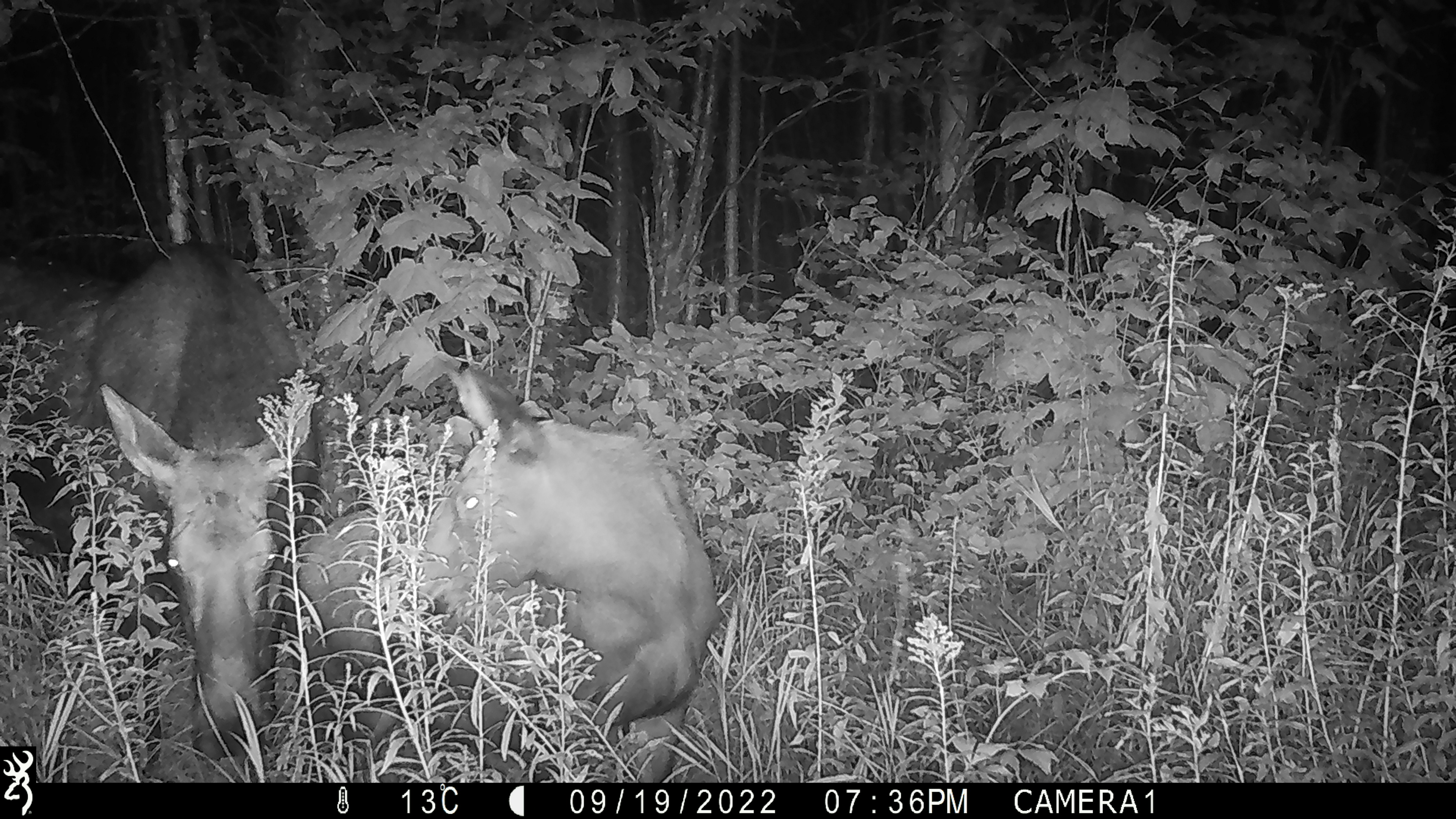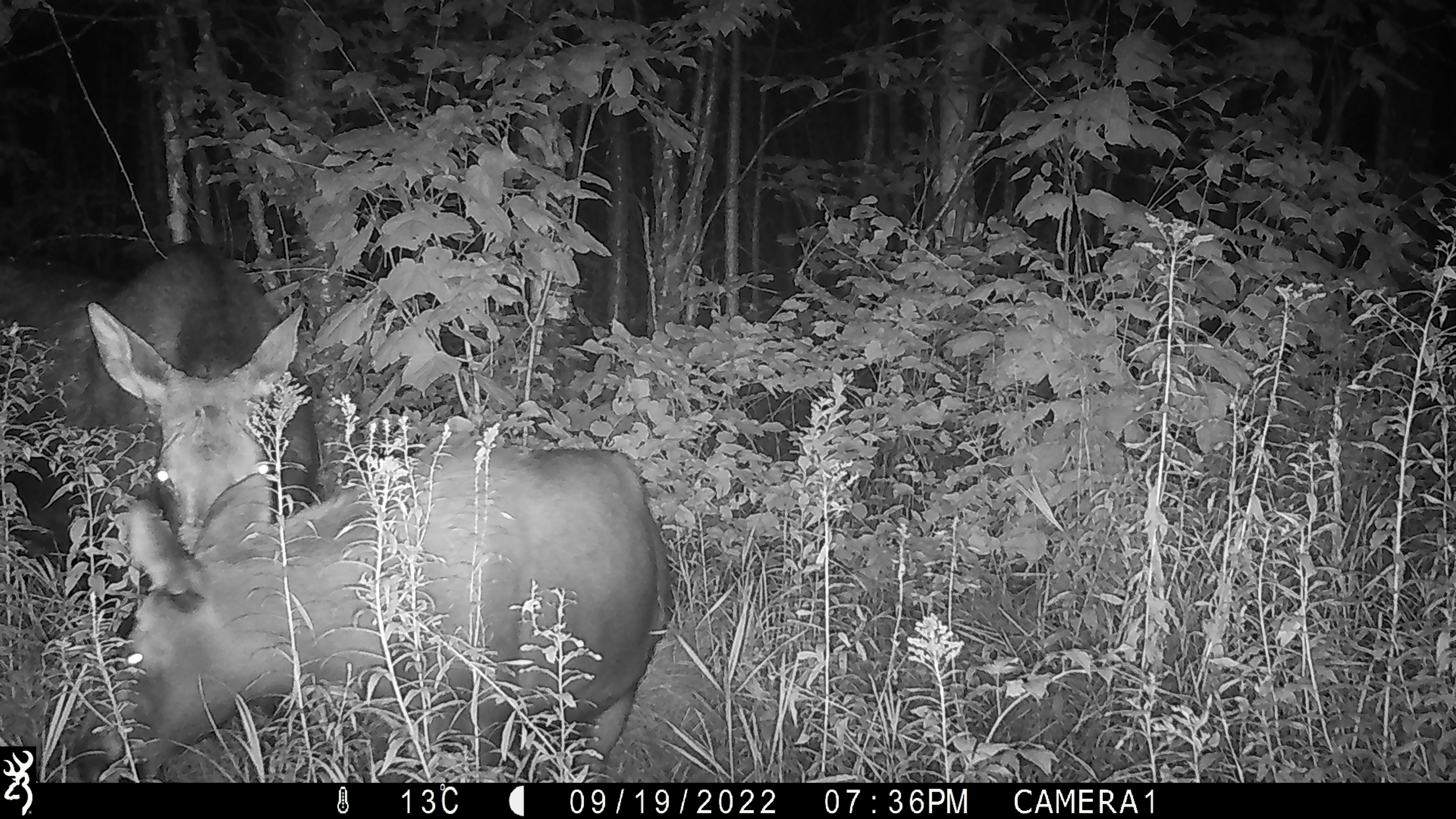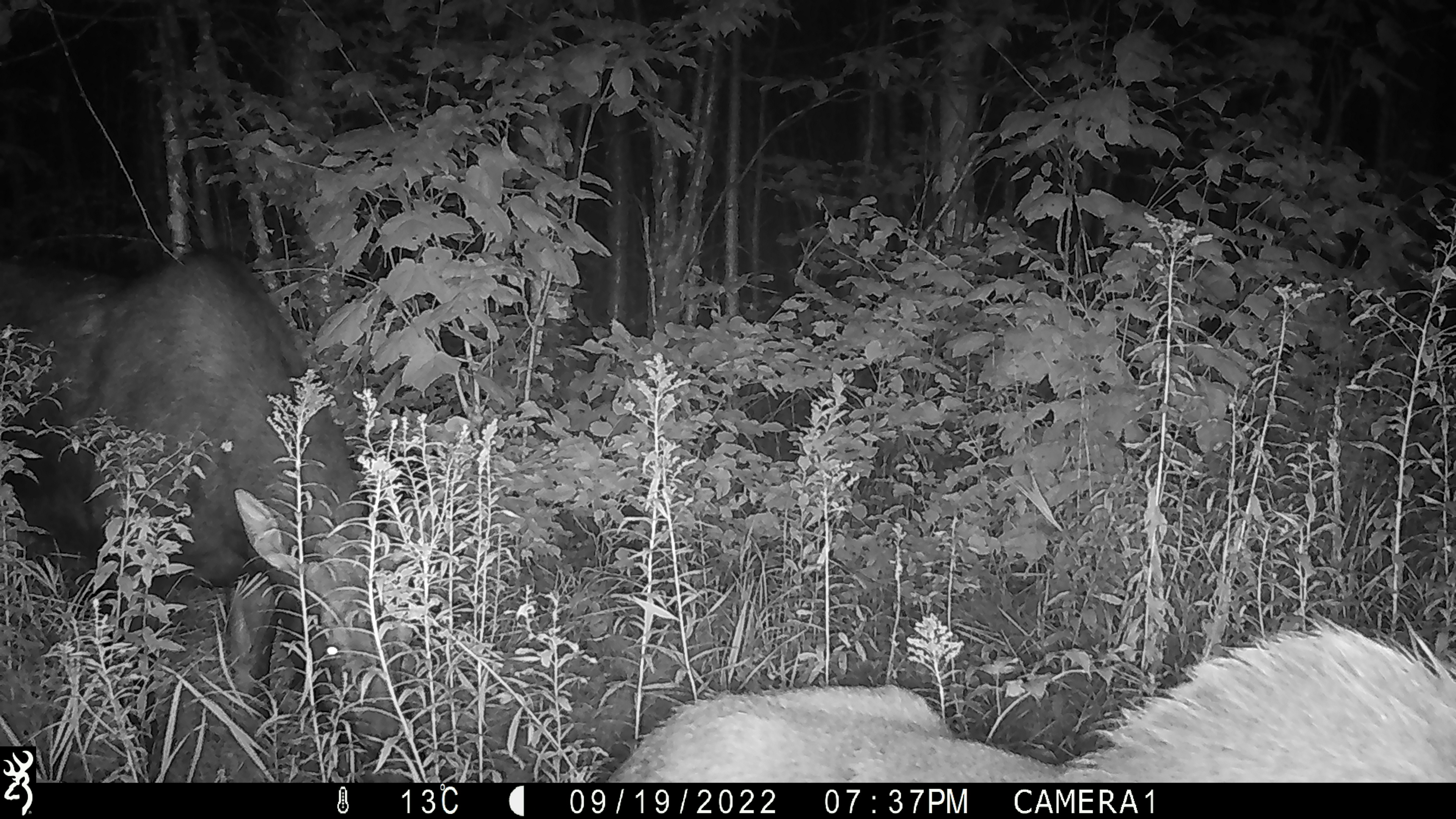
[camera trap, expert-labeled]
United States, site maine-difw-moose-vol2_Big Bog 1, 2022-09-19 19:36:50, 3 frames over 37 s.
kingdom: Animalia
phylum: Chordata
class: Mammalia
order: Artiodactyla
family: Cervidae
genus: Alces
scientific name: Alces alces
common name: moose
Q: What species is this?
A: Moose (Alces alces).